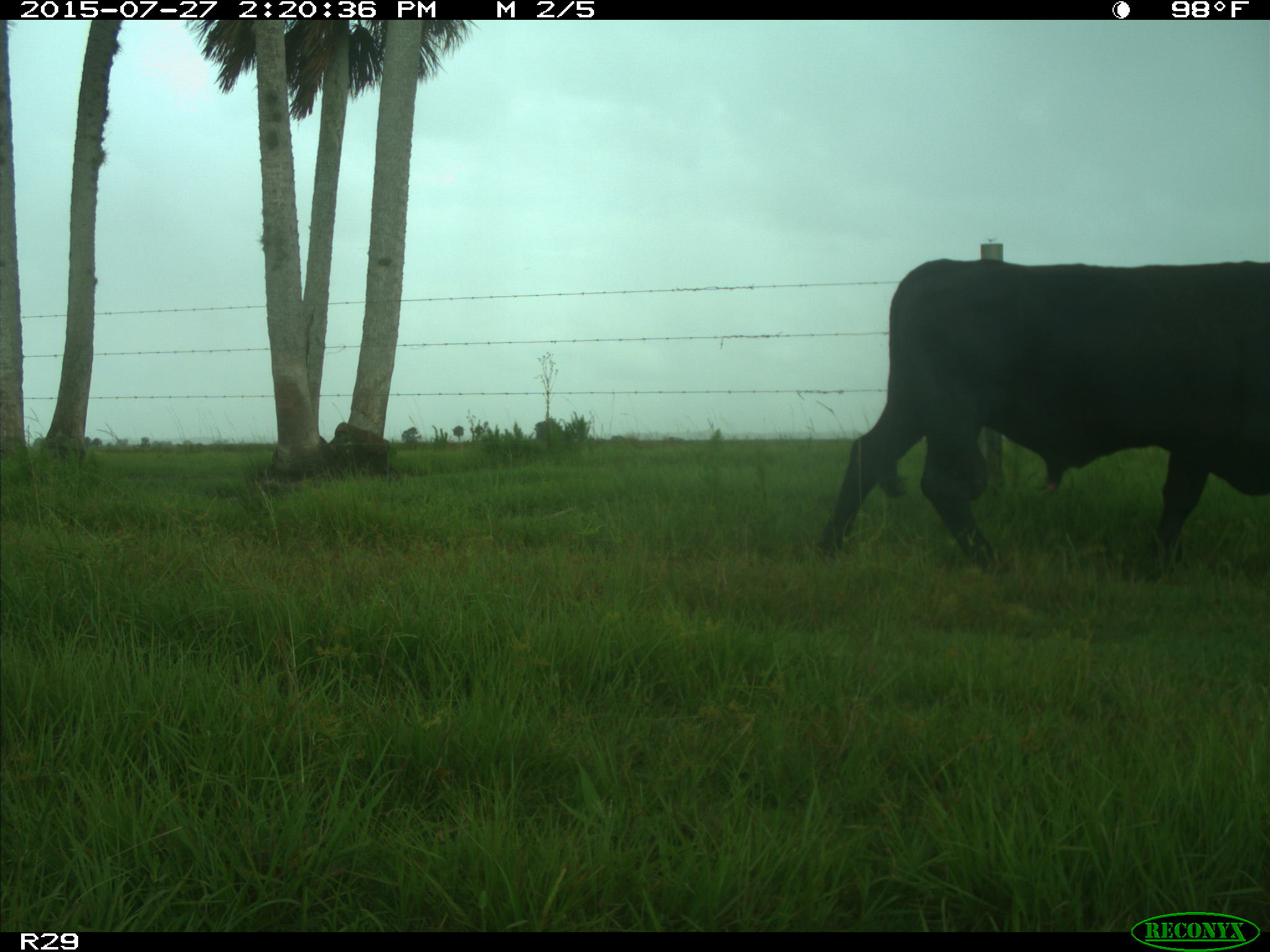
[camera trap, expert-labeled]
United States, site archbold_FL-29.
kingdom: Animalia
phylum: Chordata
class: Mammalia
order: Artiodactyla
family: Bovidae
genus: Bos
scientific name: Bos taurus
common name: domestic cow